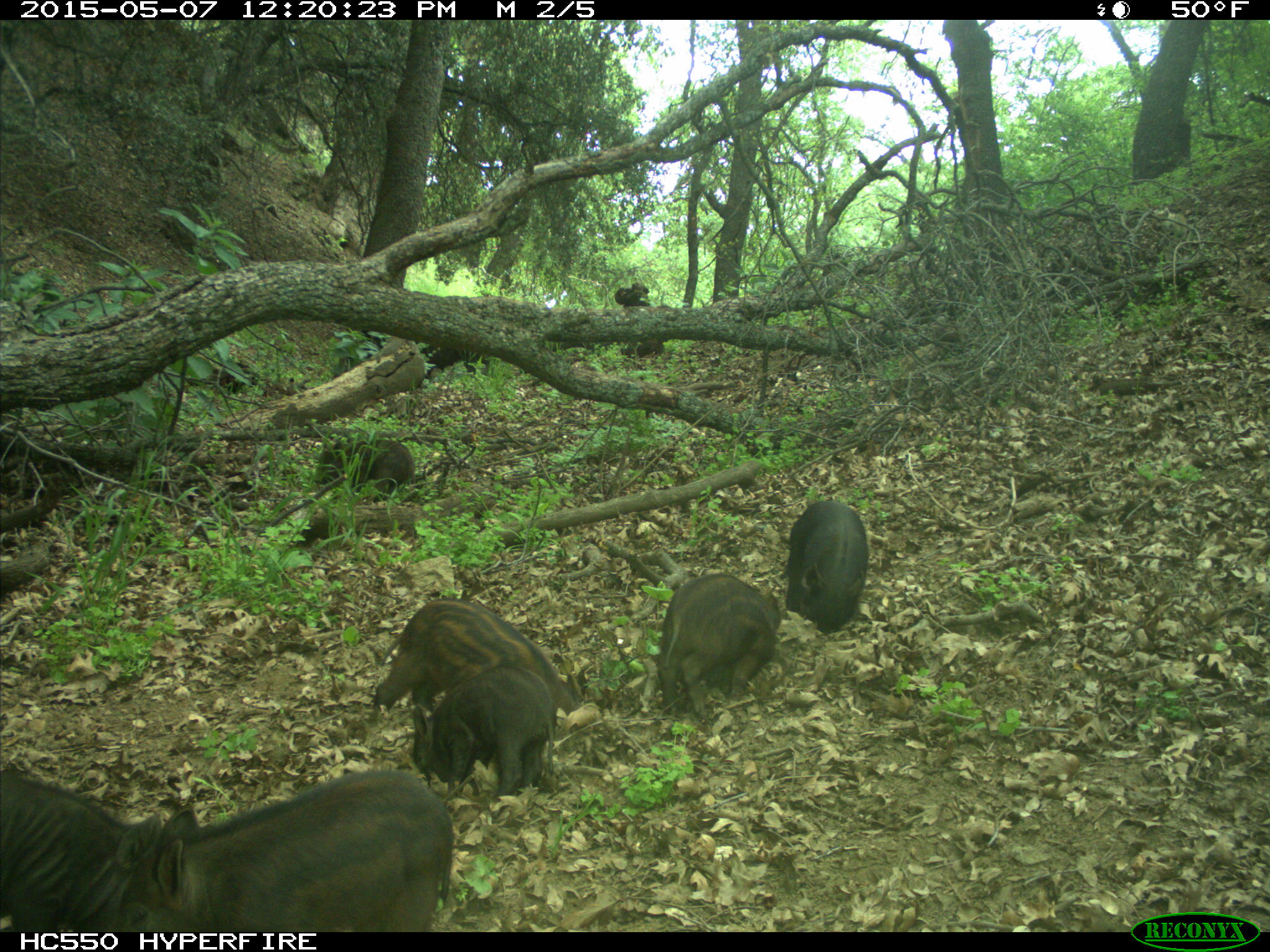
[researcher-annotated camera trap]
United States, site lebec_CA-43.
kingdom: Animalia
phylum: Chordata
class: Mammalia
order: Artiodactyla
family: Suidae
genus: Sus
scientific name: Sus scrofa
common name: wild boar